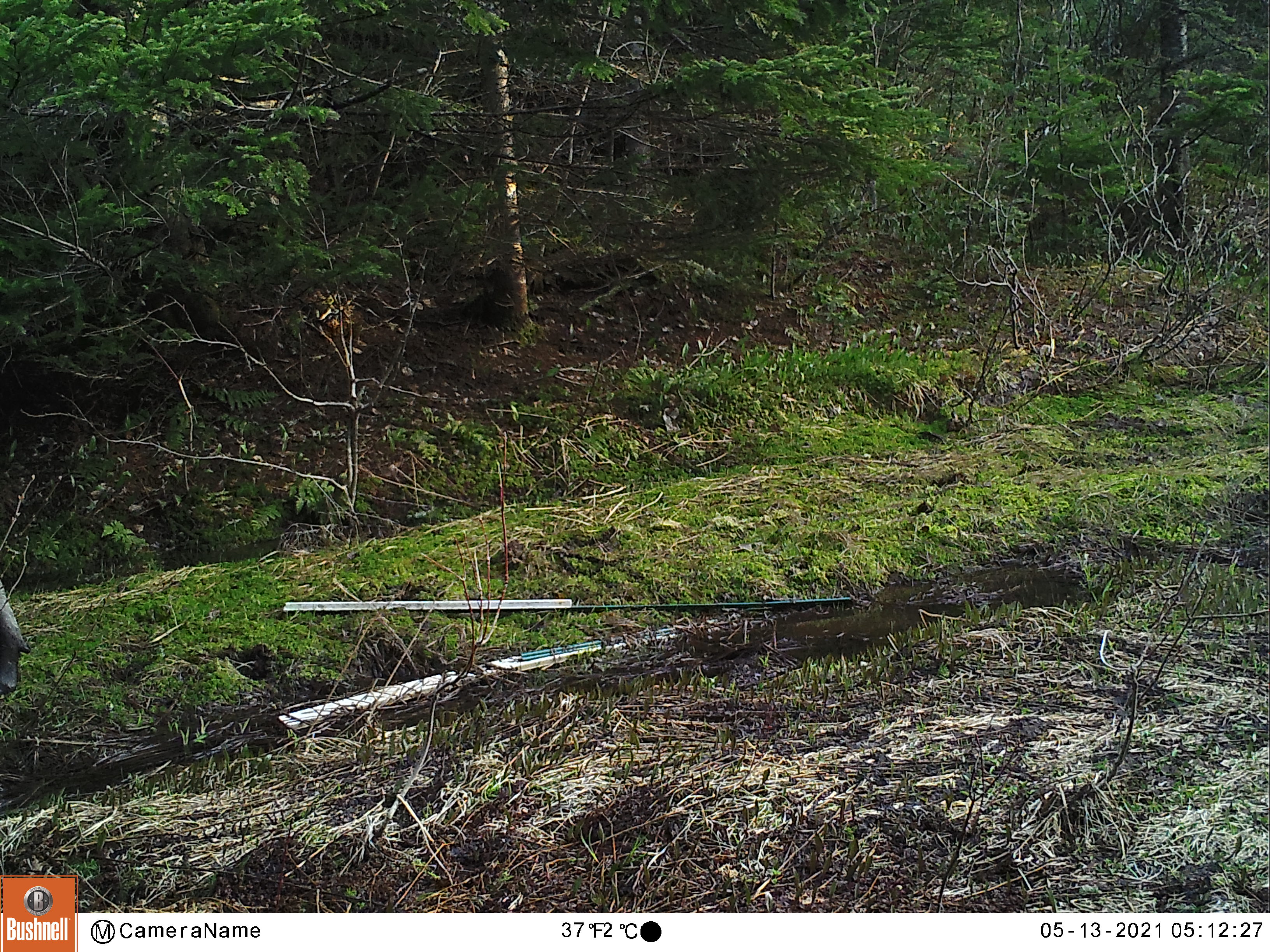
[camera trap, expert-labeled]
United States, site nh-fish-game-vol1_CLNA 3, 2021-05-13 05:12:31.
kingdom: Animalia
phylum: Chordata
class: Mammalia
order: Artiodactyla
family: Cervidae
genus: Alces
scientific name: Alces alces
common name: moose